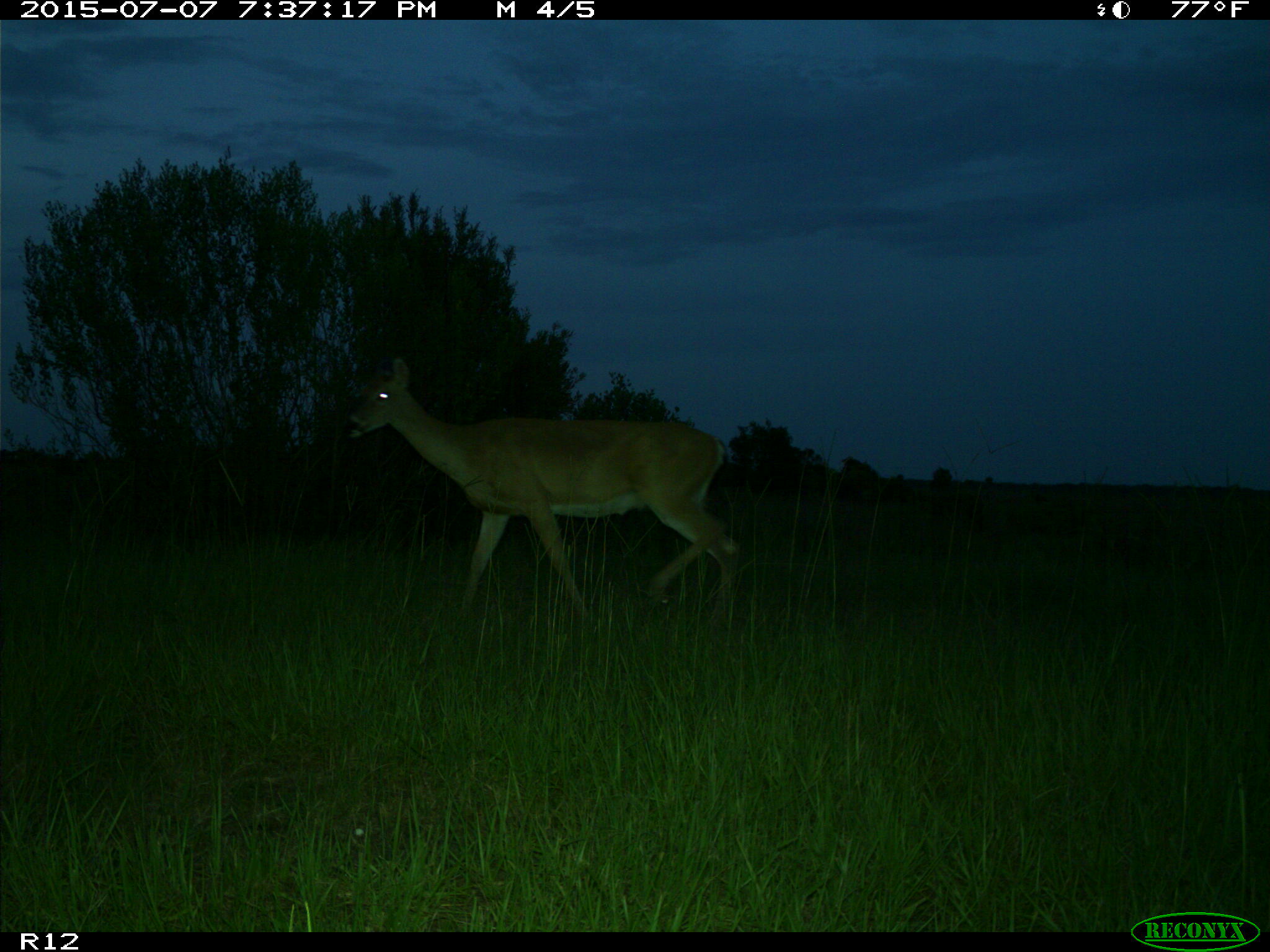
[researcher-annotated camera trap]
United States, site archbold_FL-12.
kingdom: Animalia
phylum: Chordata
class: Mammalia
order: Artiodactyla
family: Cervidae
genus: Odocoileus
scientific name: Odocoileus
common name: deer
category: unidentified deer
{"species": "unidentified deer (deer) (Odocoileus)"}